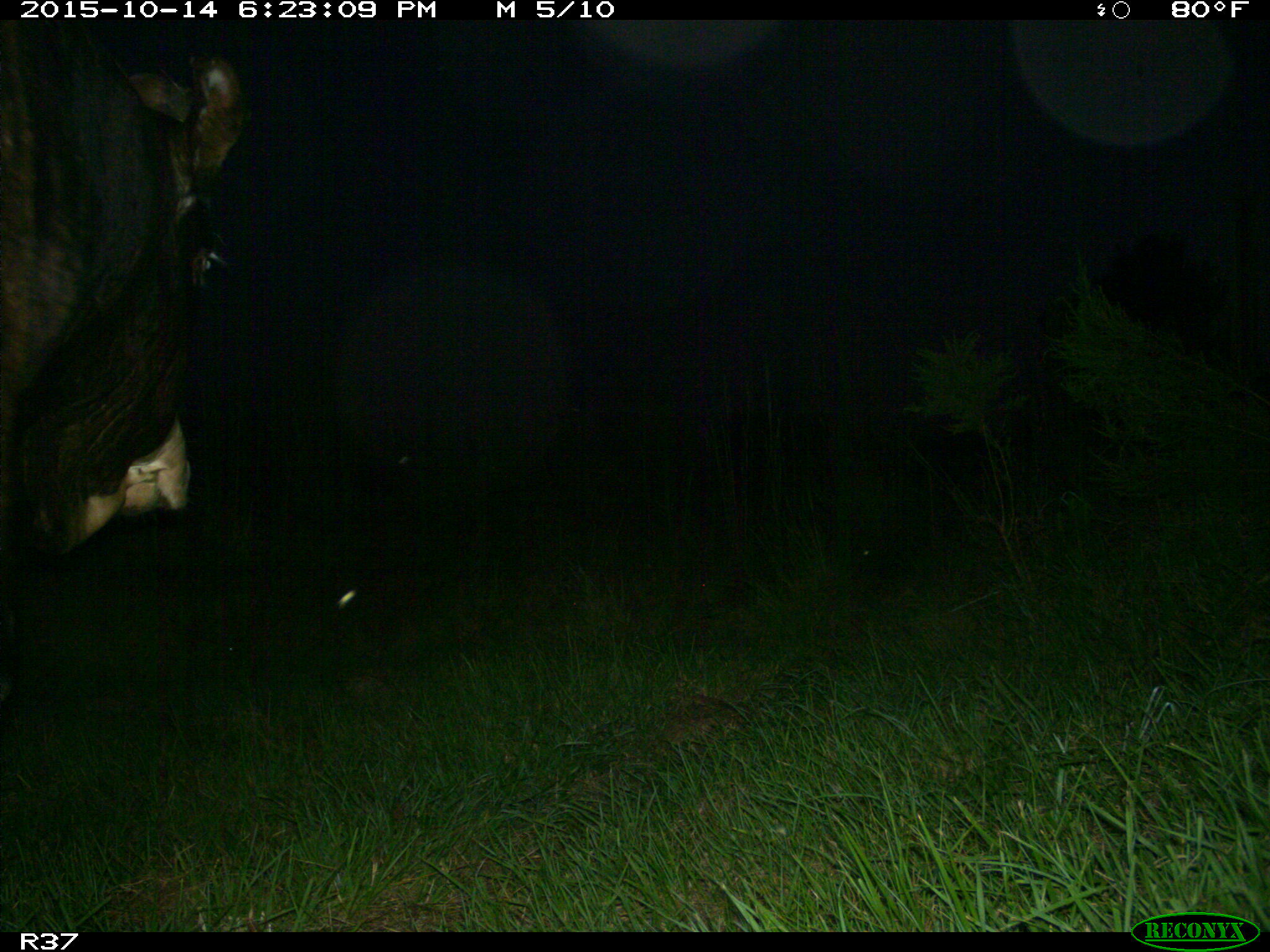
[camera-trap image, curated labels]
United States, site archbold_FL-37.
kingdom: Animalia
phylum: Chordata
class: Mammalia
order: Artiodactyla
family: Bovidae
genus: Bos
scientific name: Bos taurus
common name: domestic cow